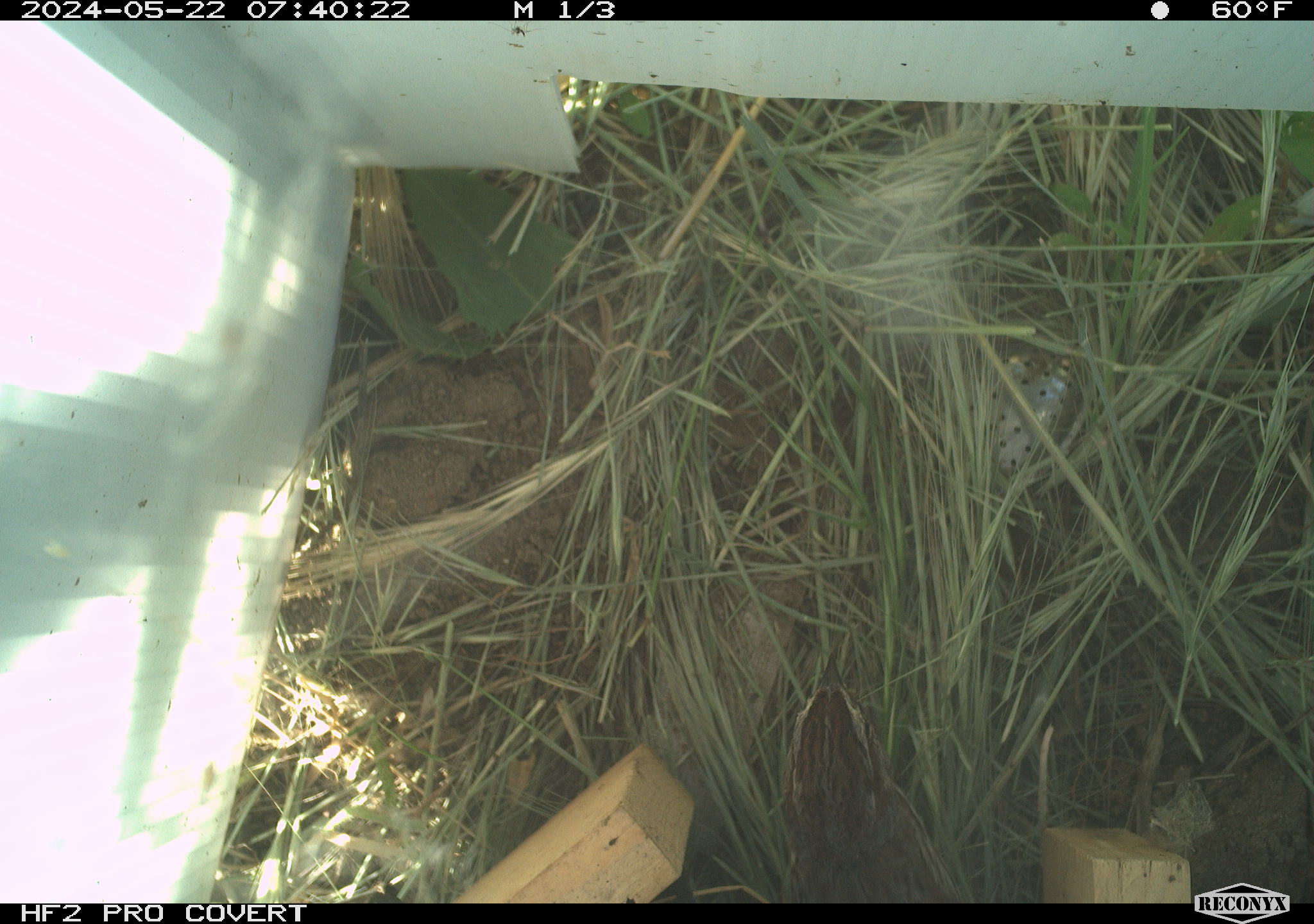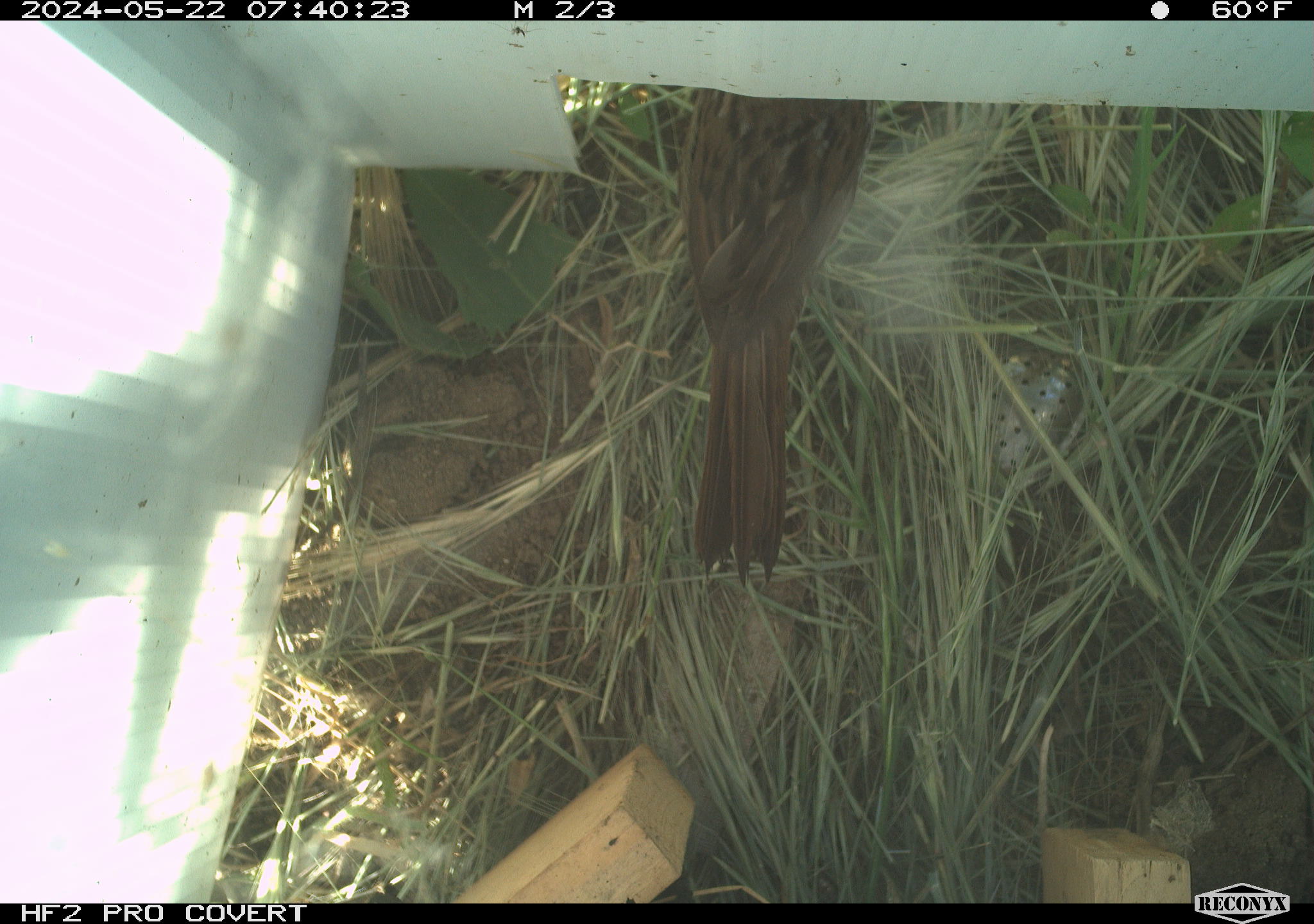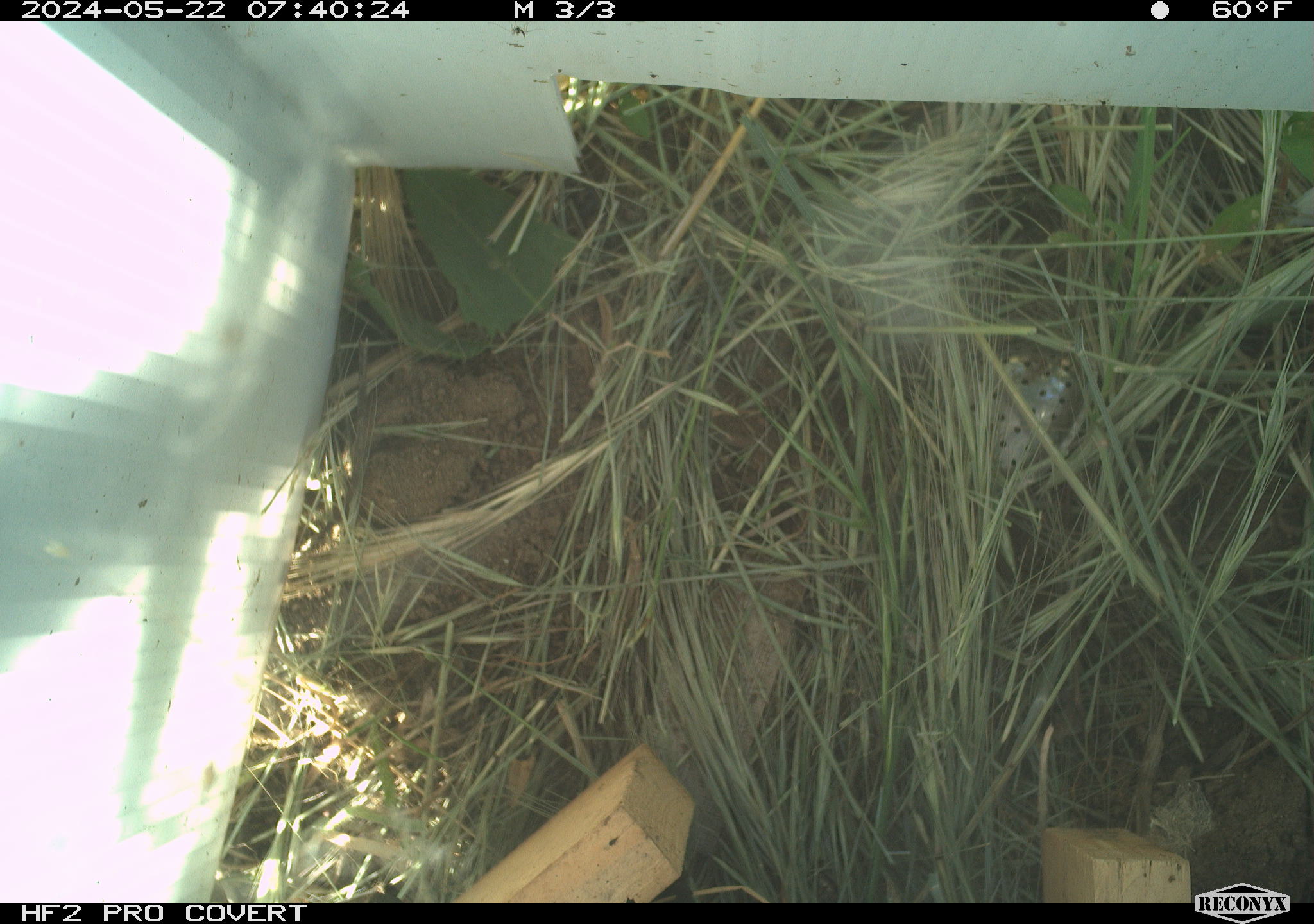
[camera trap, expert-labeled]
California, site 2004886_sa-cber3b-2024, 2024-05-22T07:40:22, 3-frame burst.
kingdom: Animalia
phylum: Chordata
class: Aves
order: Passeriformes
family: Passerellidae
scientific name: Passerellidae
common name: new world sparrows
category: passerellidae family